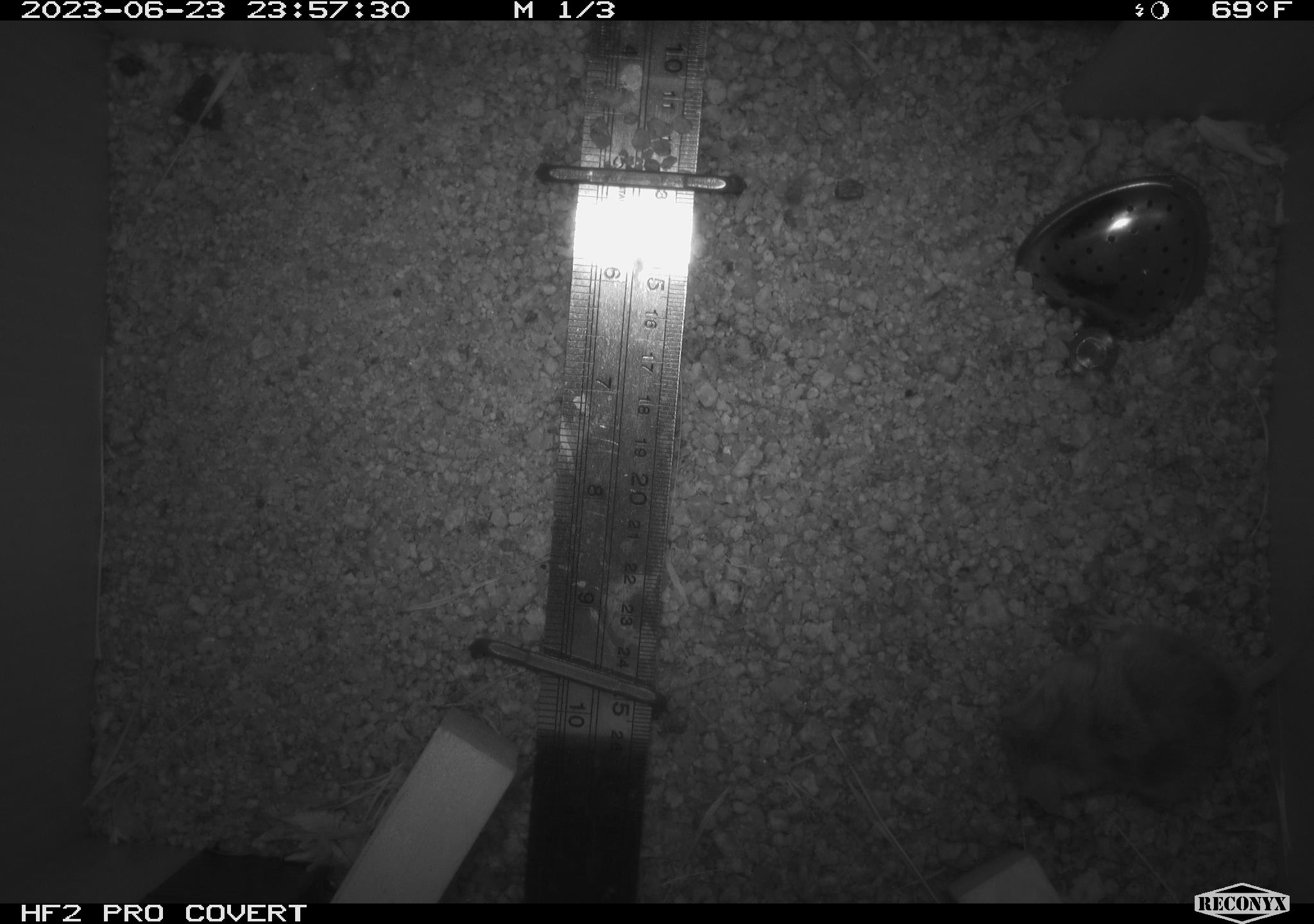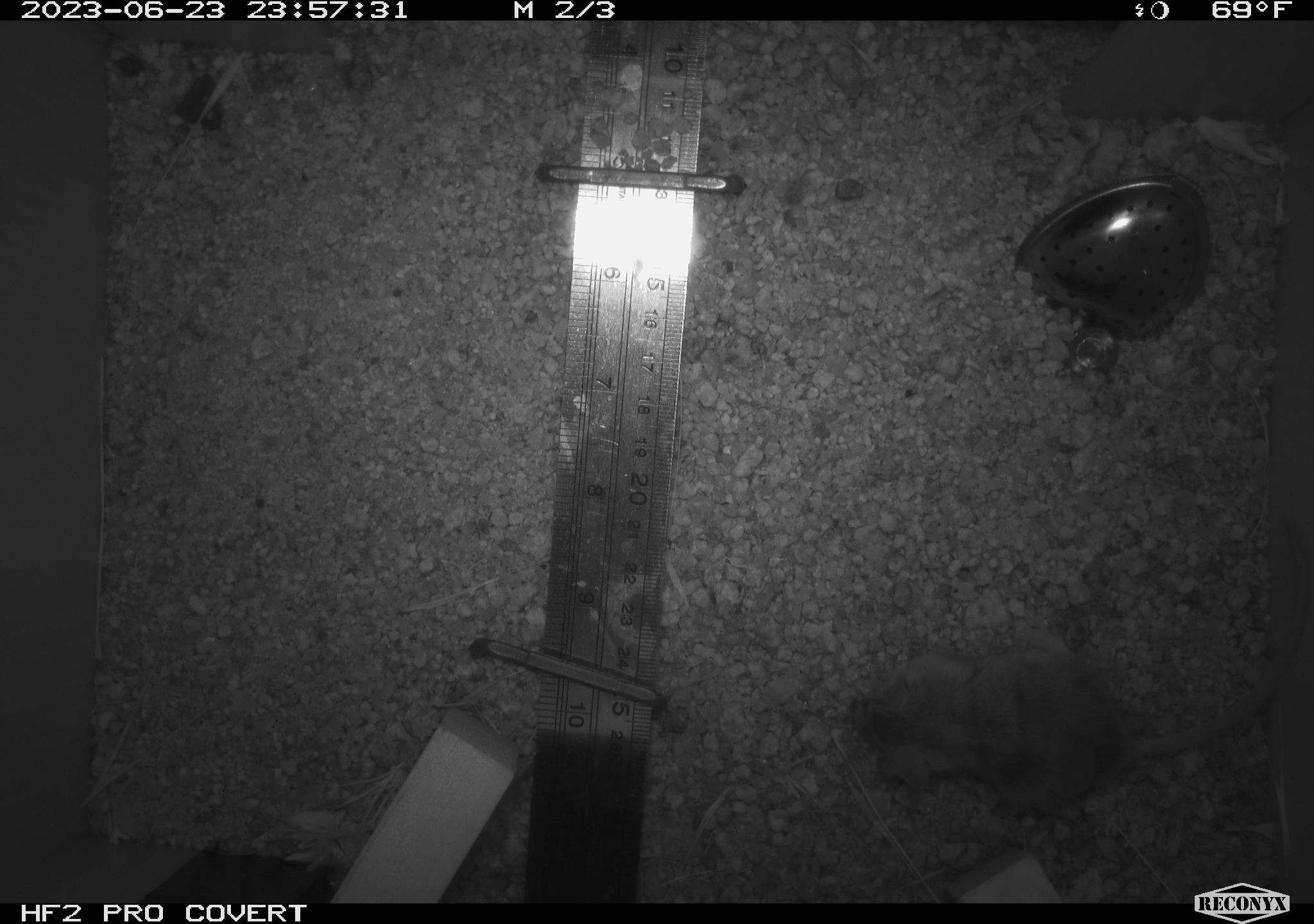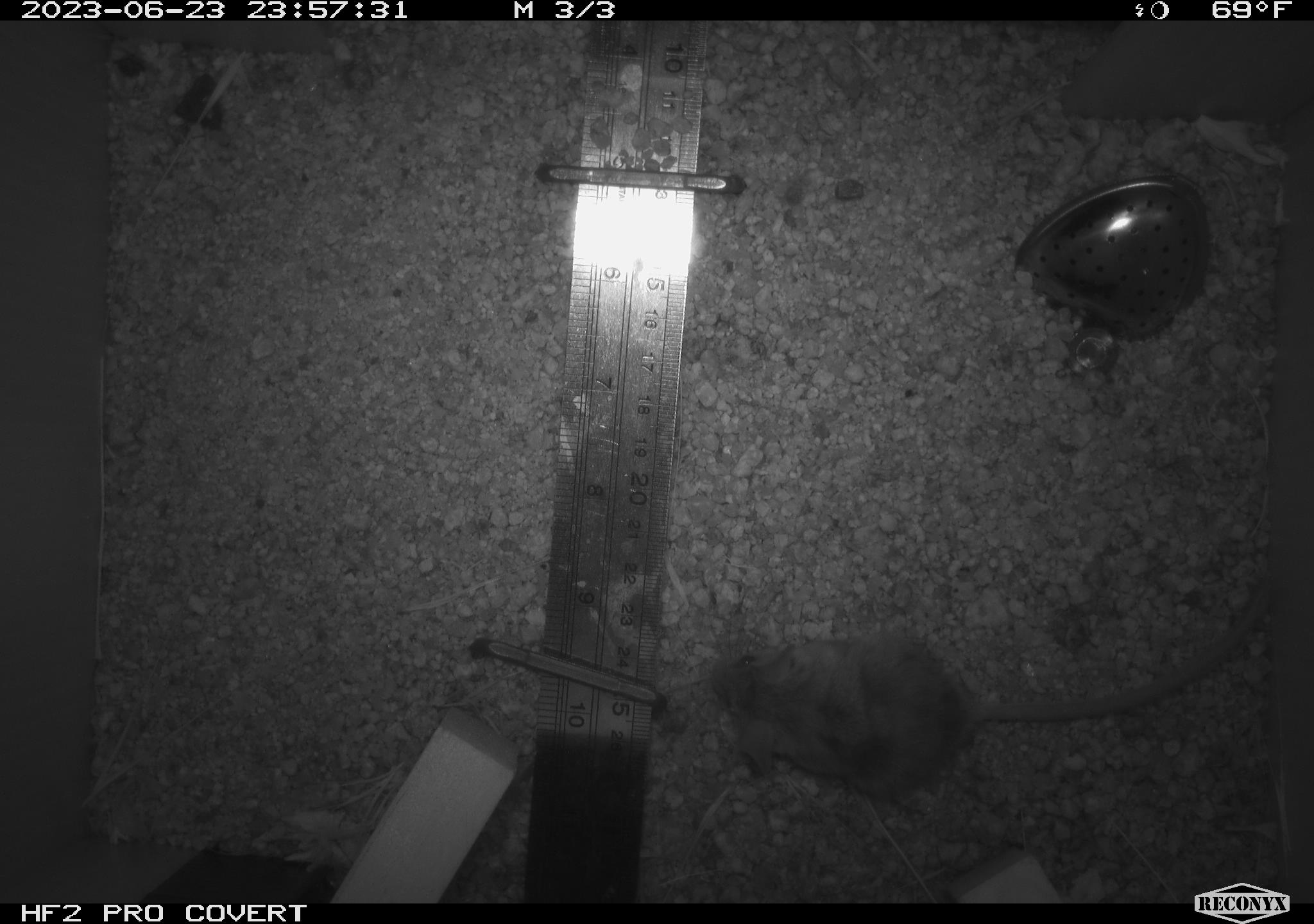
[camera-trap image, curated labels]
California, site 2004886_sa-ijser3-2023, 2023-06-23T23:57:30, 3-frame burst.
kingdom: Animalia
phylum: Chordata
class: Mammalia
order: Rodentia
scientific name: Rodentia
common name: mouse species